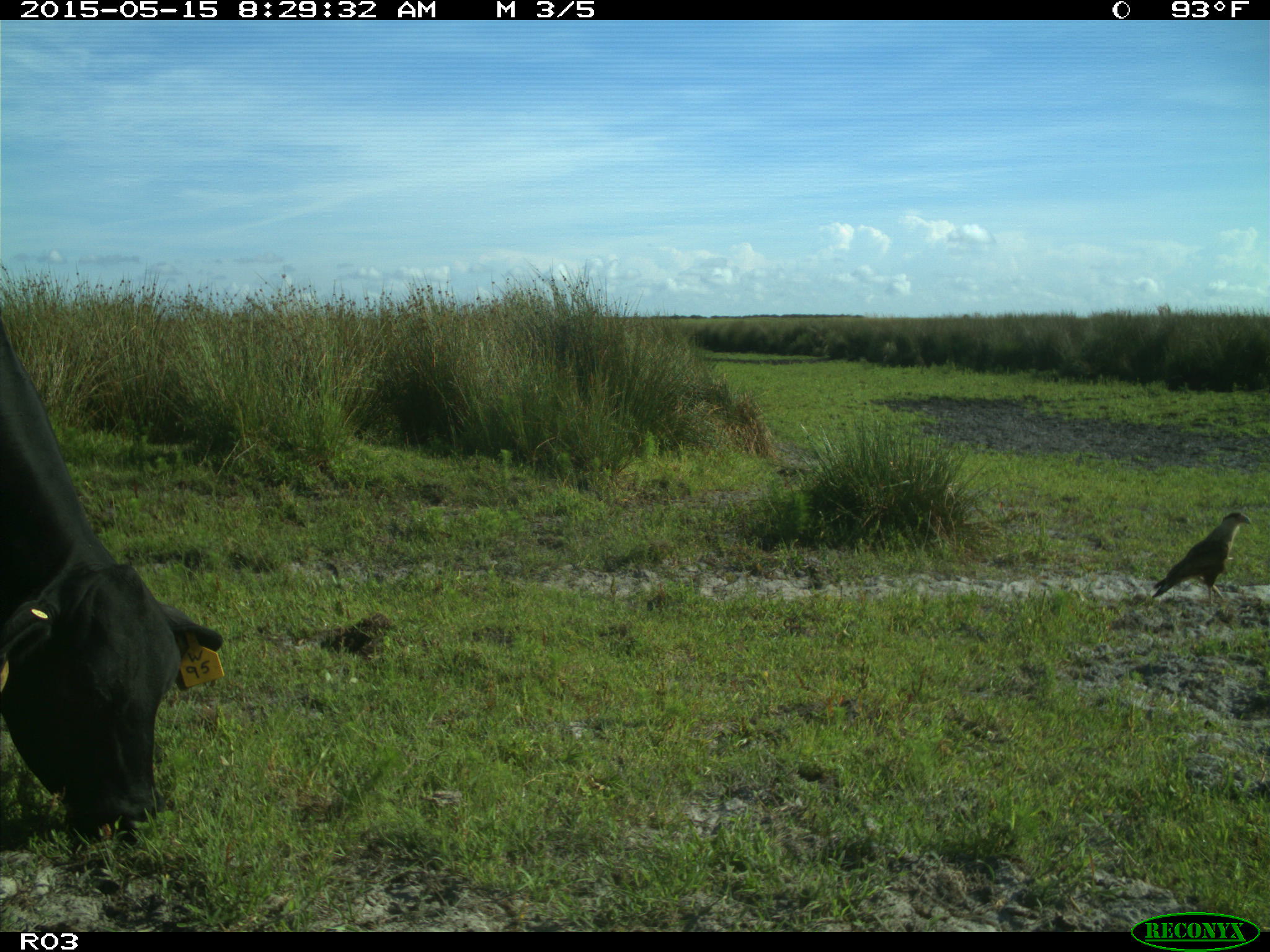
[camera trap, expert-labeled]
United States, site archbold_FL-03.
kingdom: Animalia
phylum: Chordata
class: Mammalia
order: Artiodactyla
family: Bovidae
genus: Bos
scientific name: Bos taurus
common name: domestic cow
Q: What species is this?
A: Bos taurus (domestic cow).